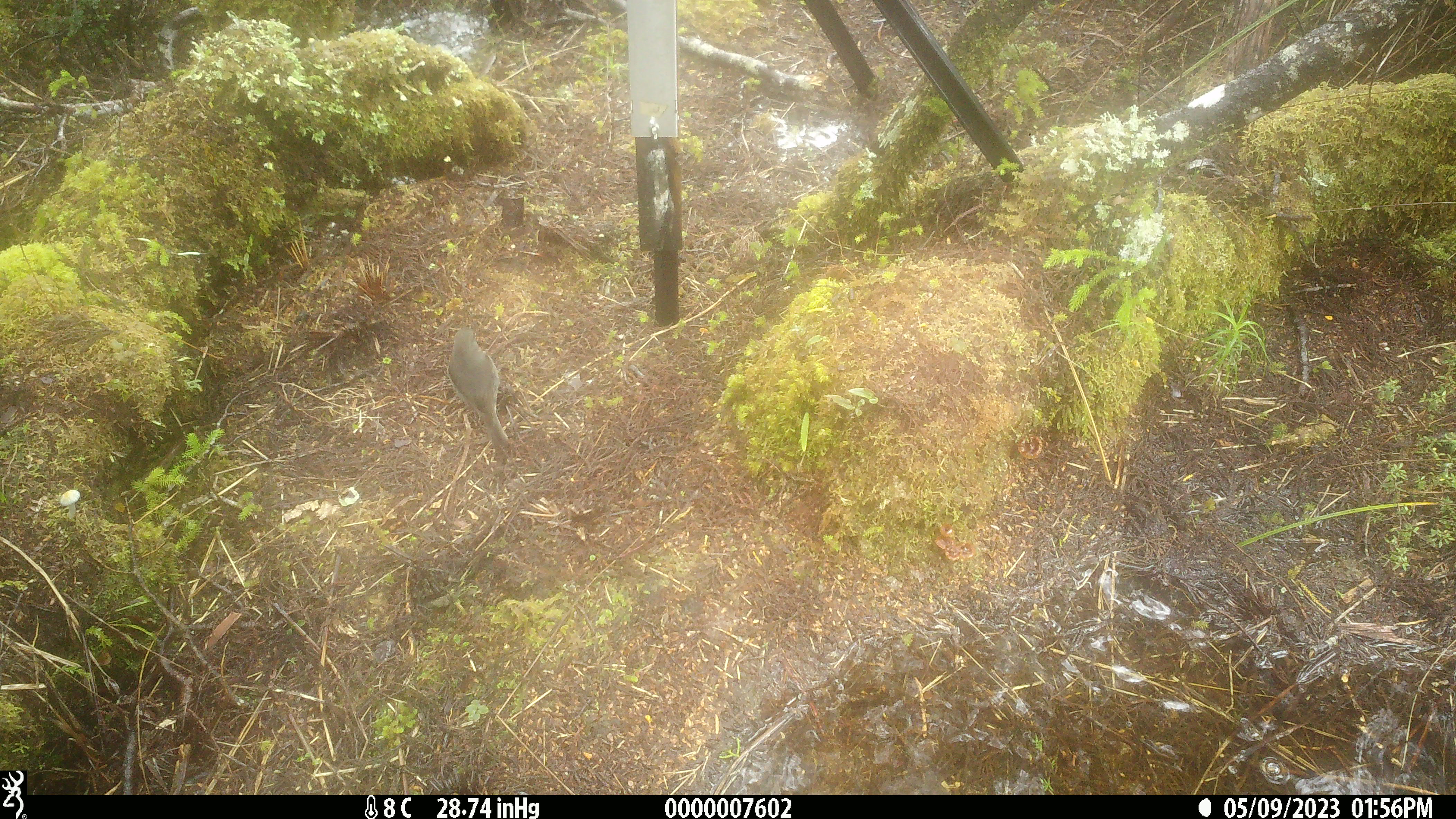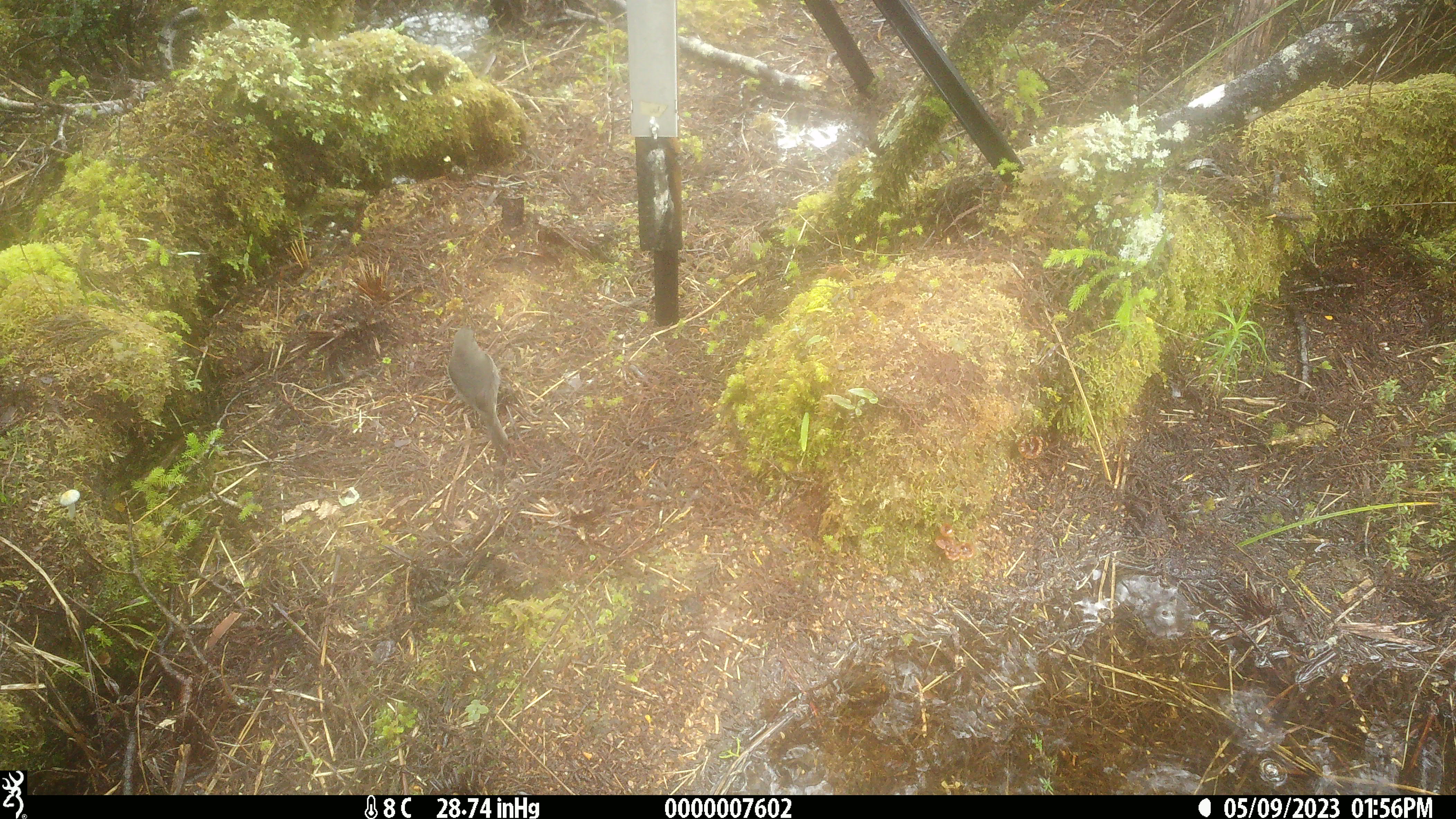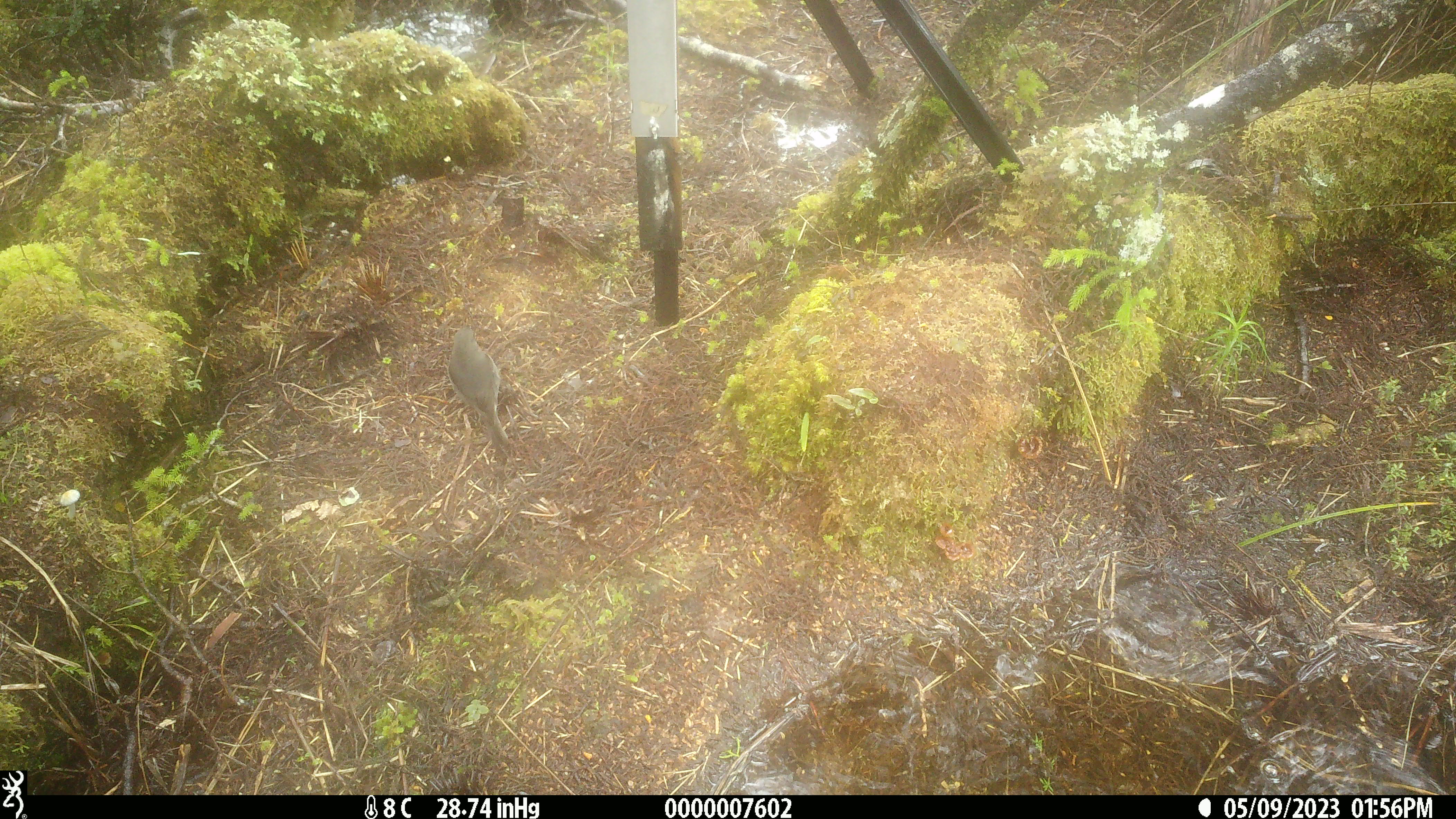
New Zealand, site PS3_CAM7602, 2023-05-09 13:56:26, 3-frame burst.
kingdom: Animalia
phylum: Chordata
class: Aves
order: Passeriformes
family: Petroicidae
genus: Petroica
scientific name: Petroica australis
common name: new zealand robin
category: robin